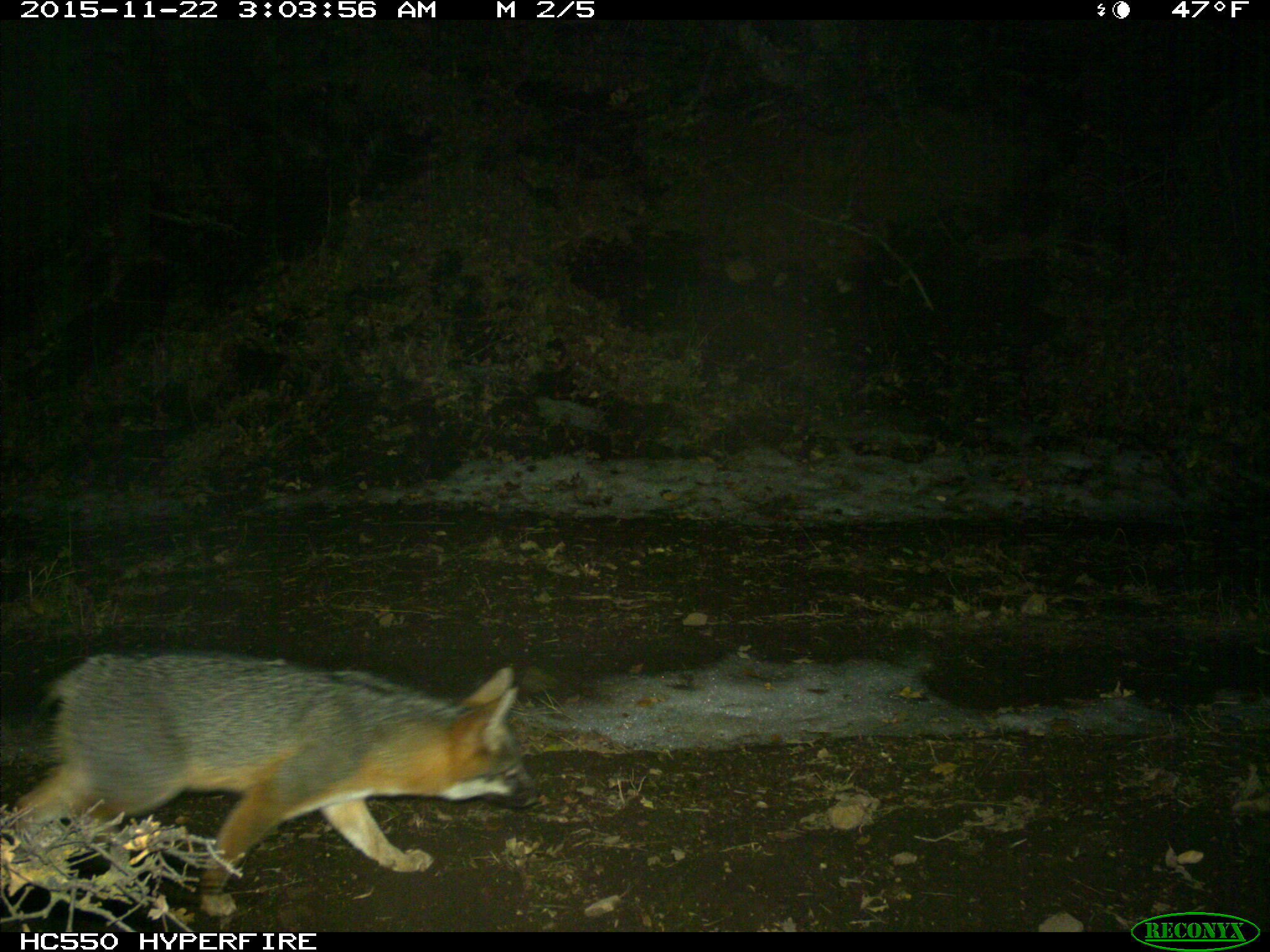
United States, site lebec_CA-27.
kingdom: Animalia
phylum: Chordata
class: Mammalia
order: Carnivora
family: Canidae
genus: Urocyon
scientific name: Urocyon cinereoargenteus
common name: gray fox